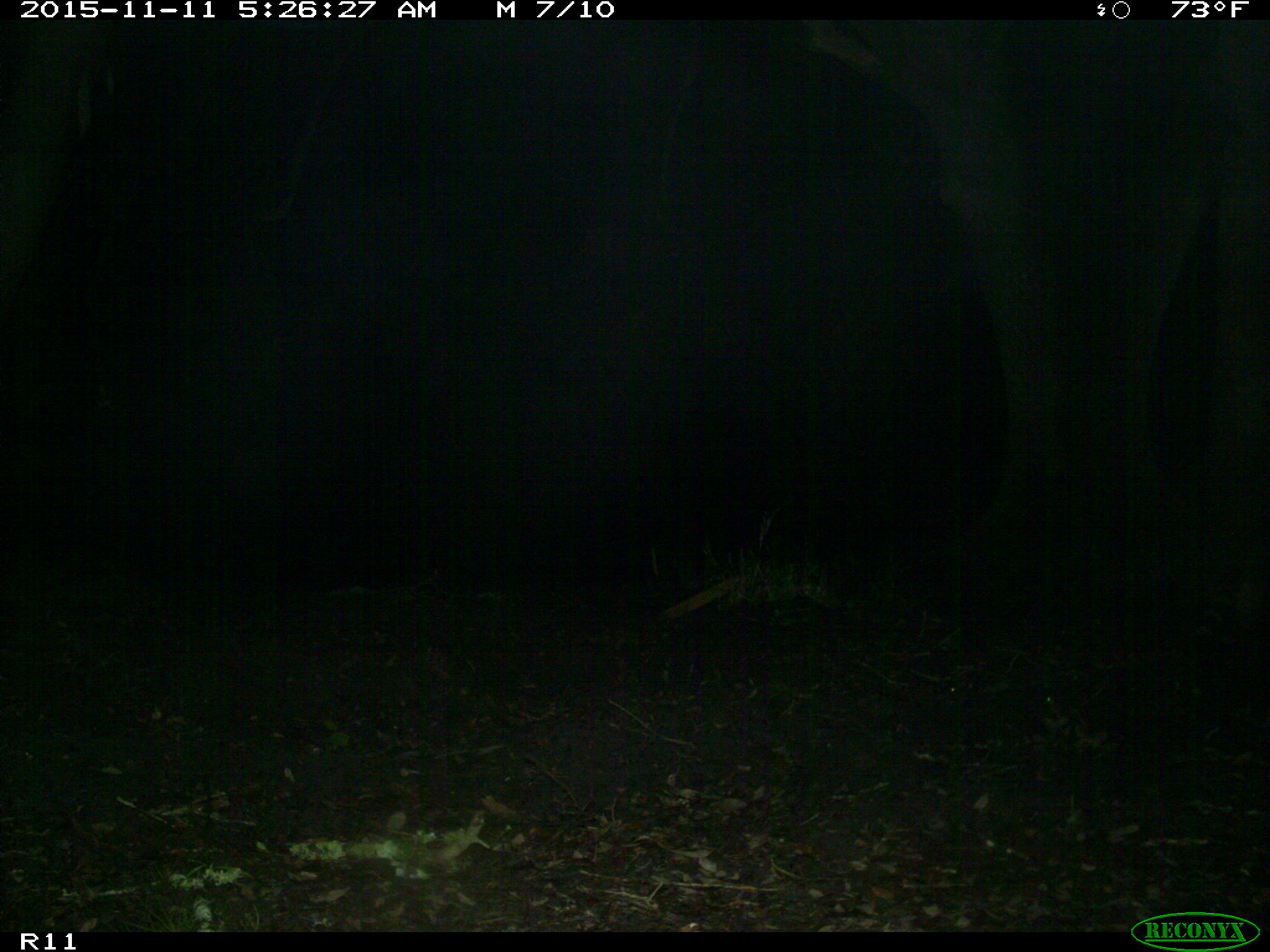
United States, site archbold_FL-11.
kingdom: Animalia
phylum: Chordata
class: Mammalia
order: Carnivora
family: Procyonidae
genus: Procyon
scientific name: Procyon lotor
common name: common raccoon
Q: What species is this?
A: Procyon lotor (common raccoon).